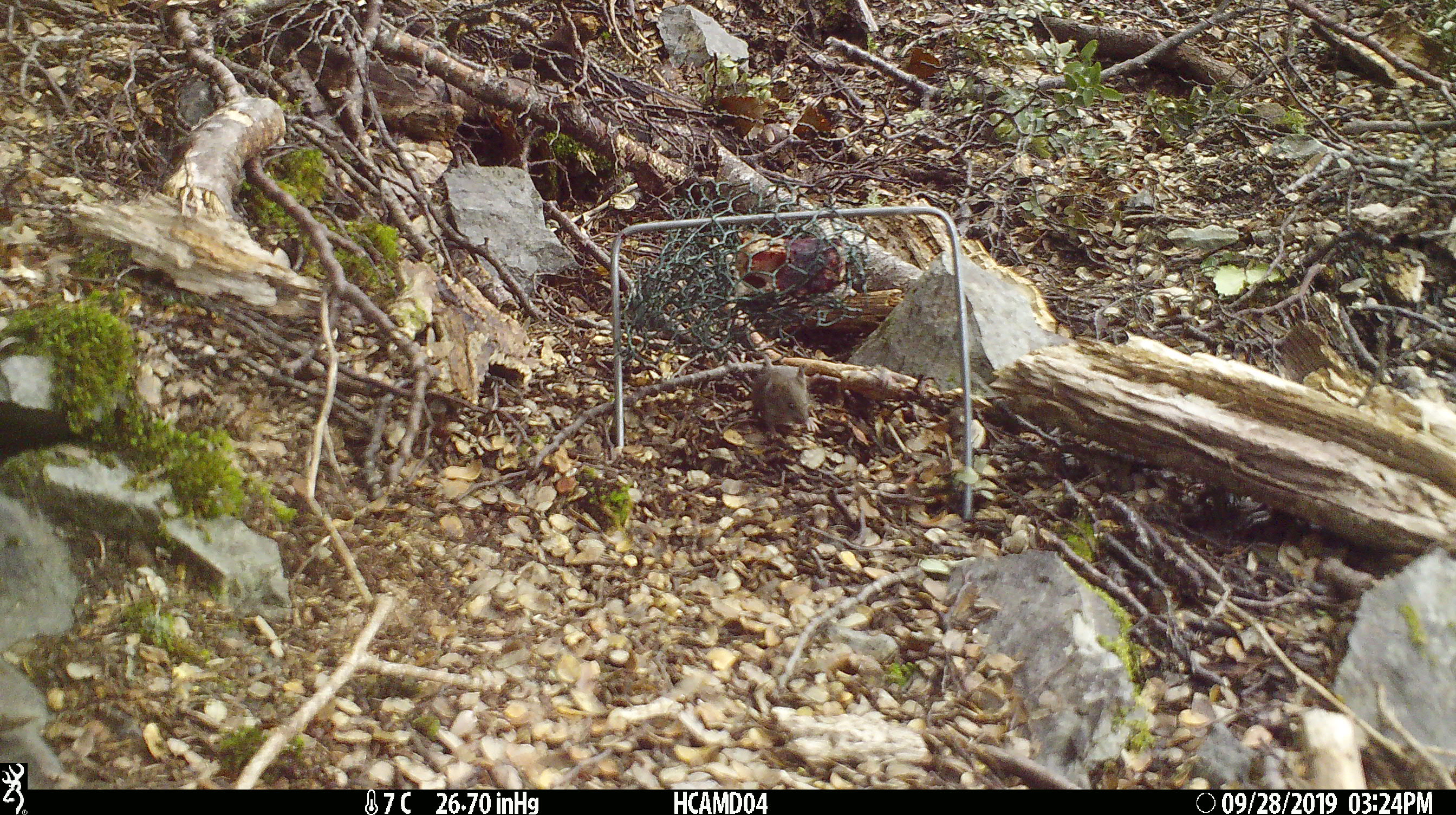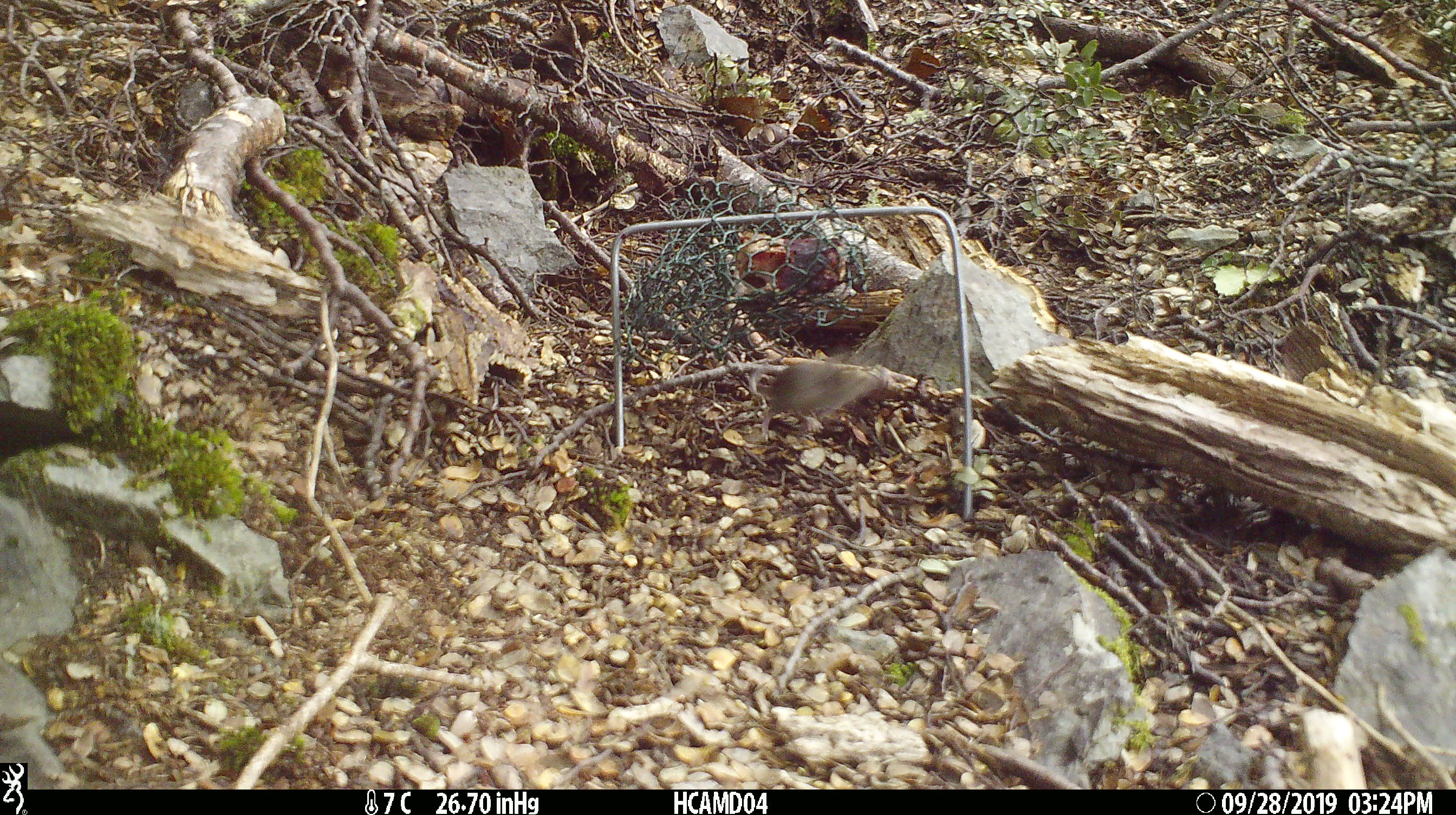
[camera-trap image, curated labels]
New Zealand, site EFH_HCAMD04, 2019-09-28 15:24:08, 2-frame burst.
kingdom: Animalia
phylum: Chordata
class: Mammalia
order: Rodentia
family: Muridae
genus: Mus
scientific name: Mus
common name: mouse